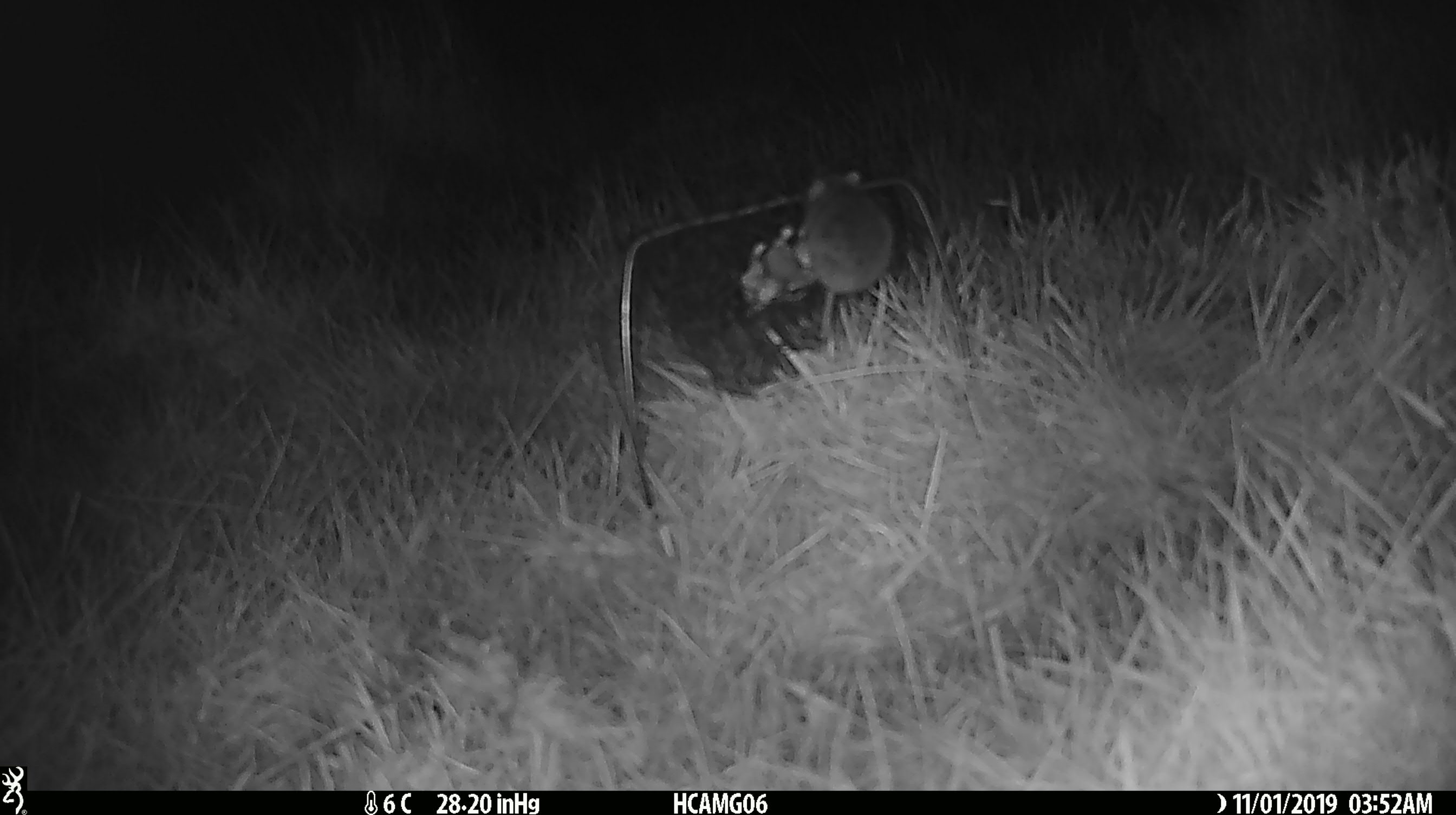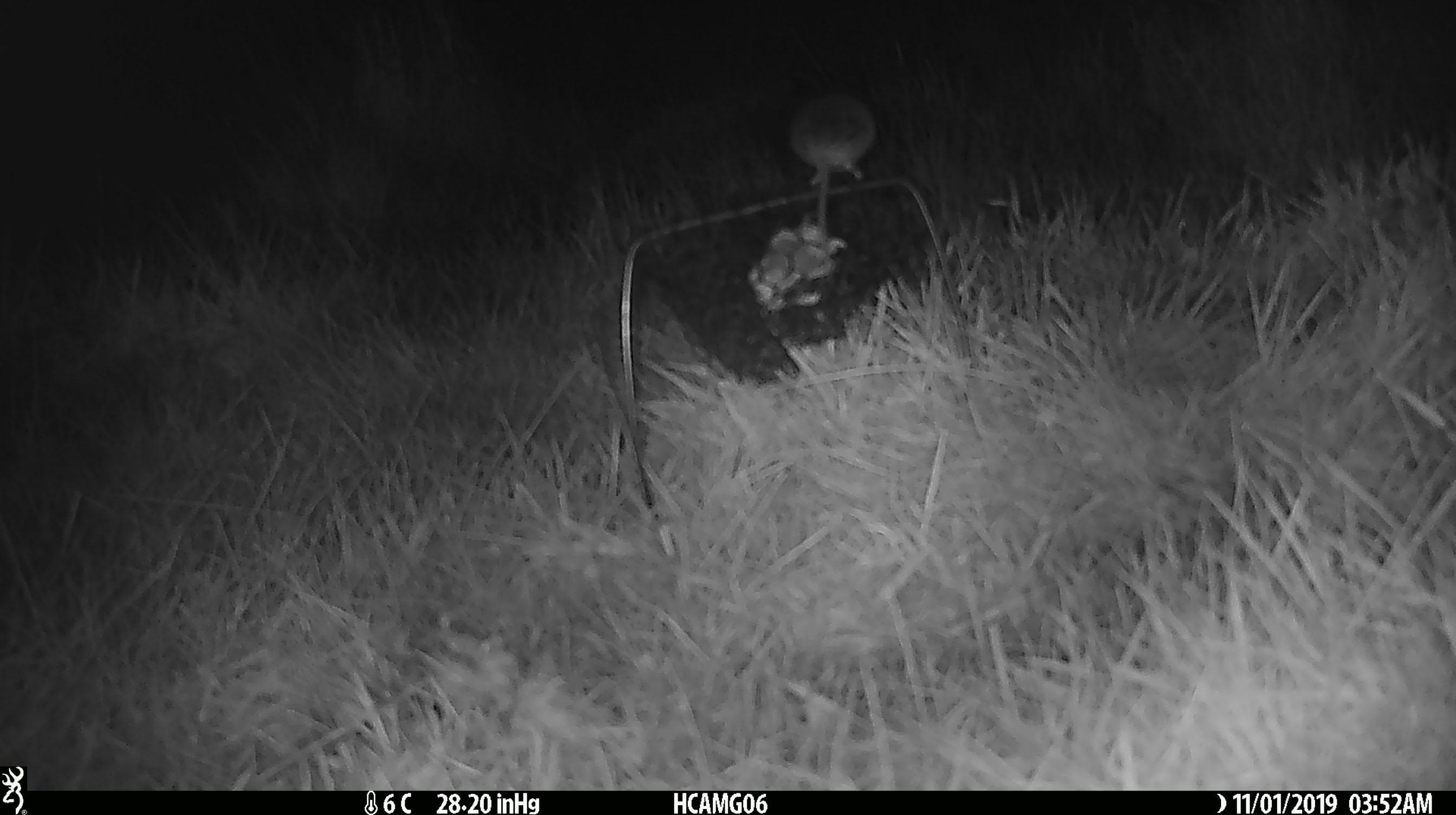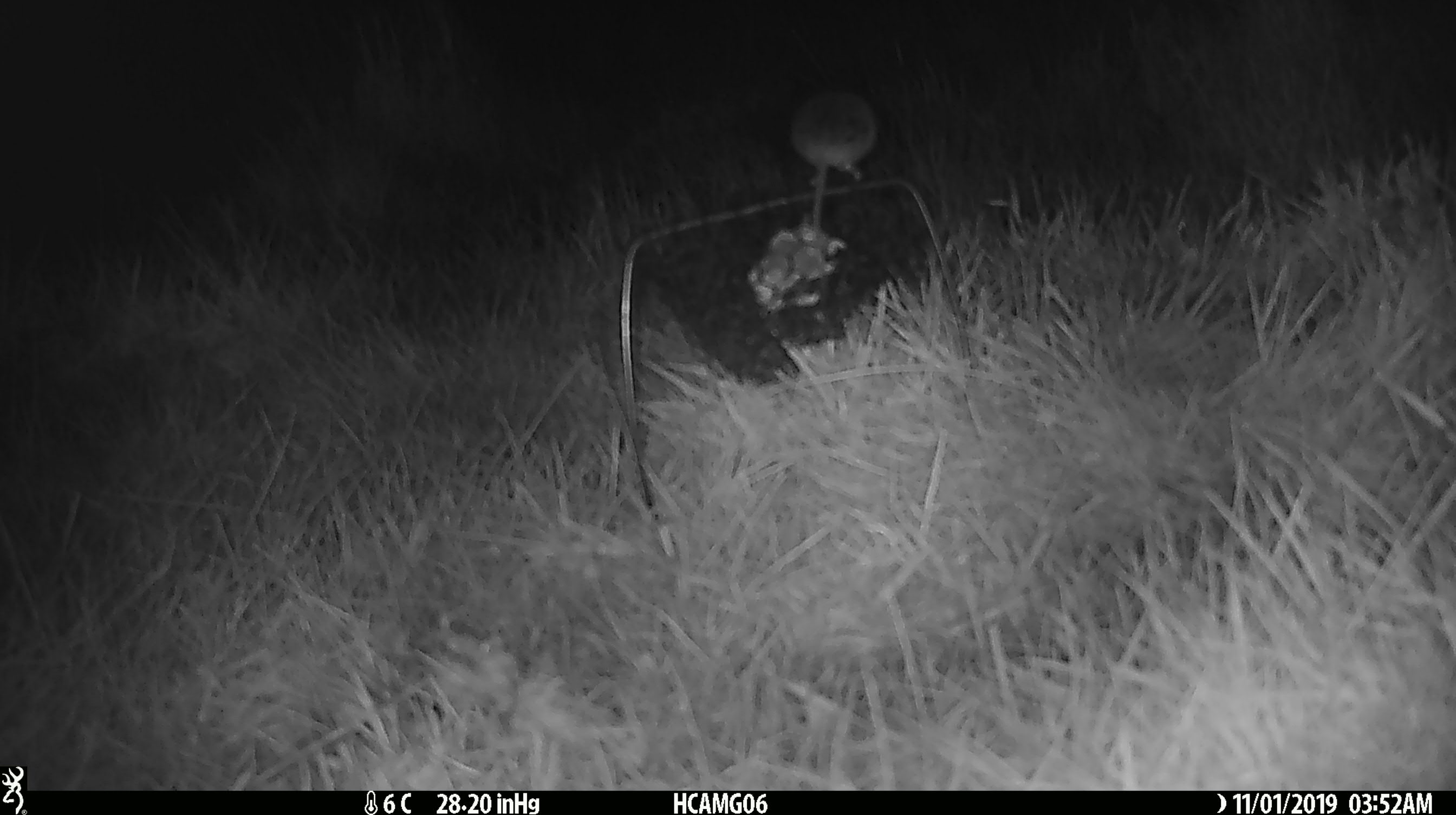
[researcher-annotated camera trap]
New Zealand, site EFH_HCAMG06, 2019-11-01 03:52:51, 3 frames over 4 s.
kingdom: Animalia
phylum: Chordata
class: Mammalia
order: Rodentia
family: Muridae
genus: Mus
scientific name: Mus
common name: mouse